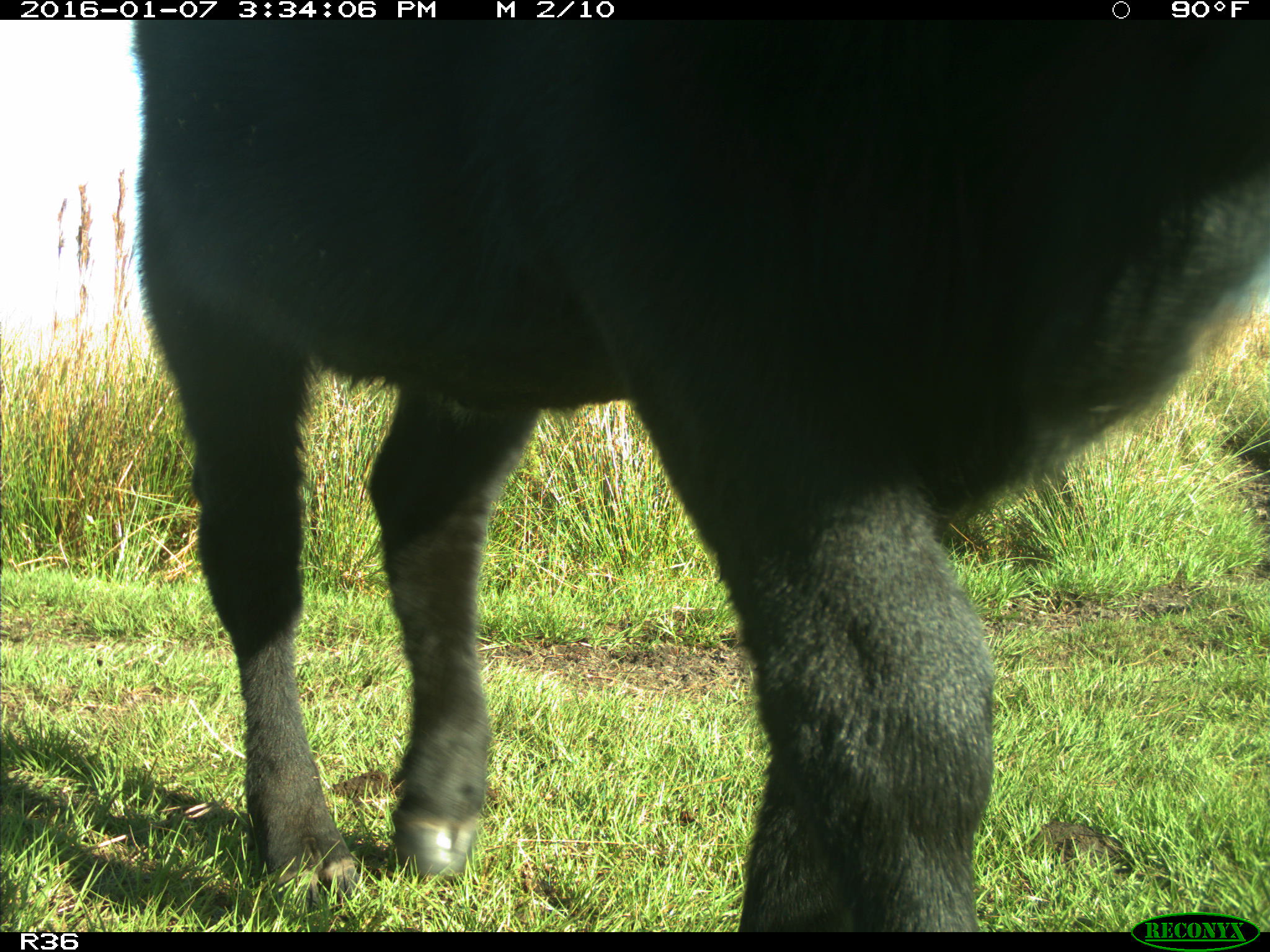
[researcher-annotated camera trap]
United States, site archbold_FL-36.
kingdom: Animalia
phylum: Chordata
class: Mammalia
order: Artiodactyla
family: Bovidae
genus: Bos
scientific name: Bos taurus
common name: domestic cow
Bos taurus (domestic cow).